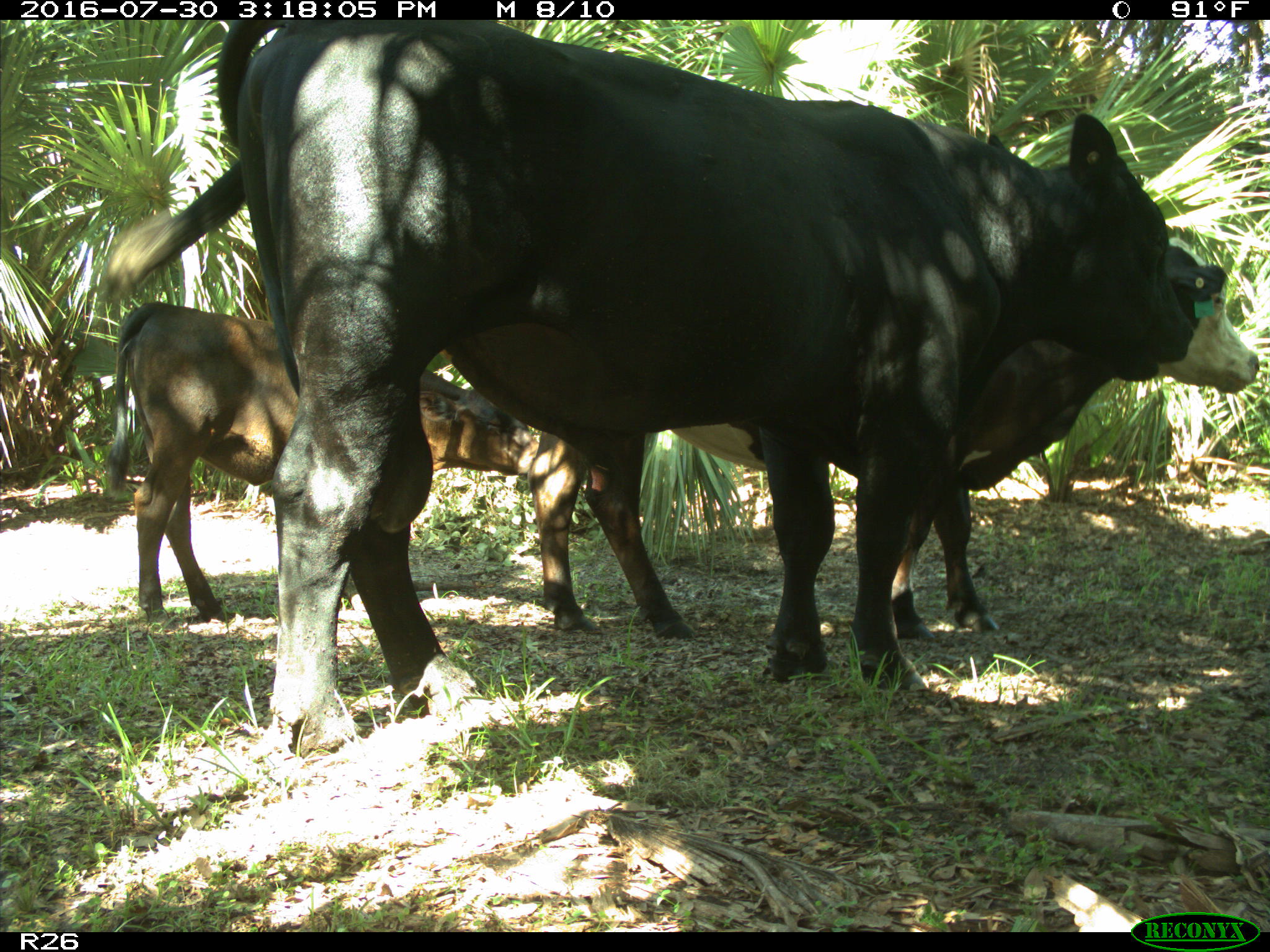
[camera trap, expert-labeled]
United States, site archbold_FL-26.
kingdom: Animalia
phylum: Chordata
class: Mammalia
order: Artiodactyla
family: Bovidae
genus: Bos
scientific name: Bos taurus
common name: domestic cow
Bos taurus (domestic cow).